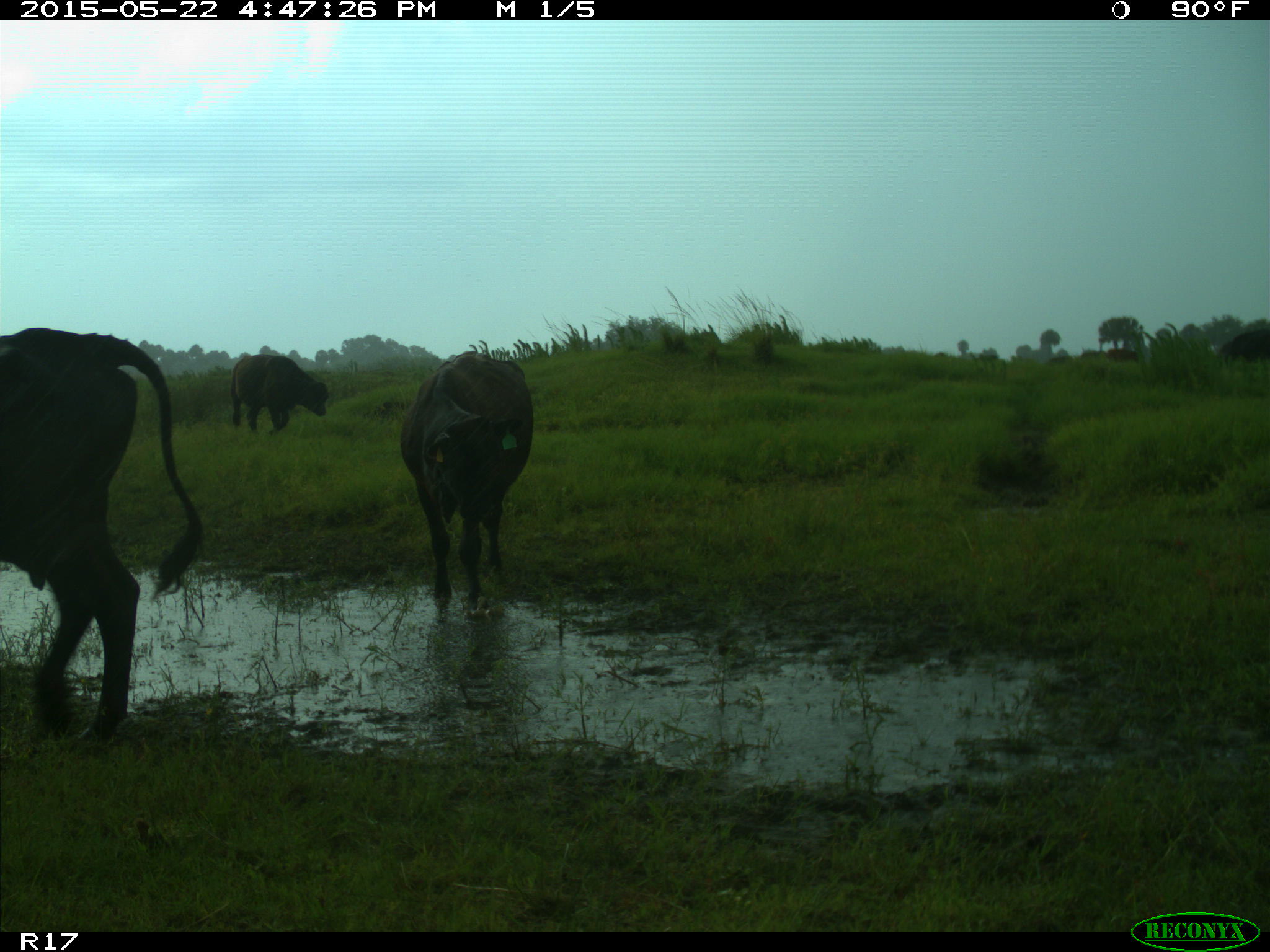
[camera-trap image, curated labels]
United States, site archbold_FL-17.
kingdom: Animalia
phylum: Chordata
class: Mammalia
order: Artiodactyla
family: Bovidae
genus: Bos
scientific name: Bos taurus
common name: domestic cow